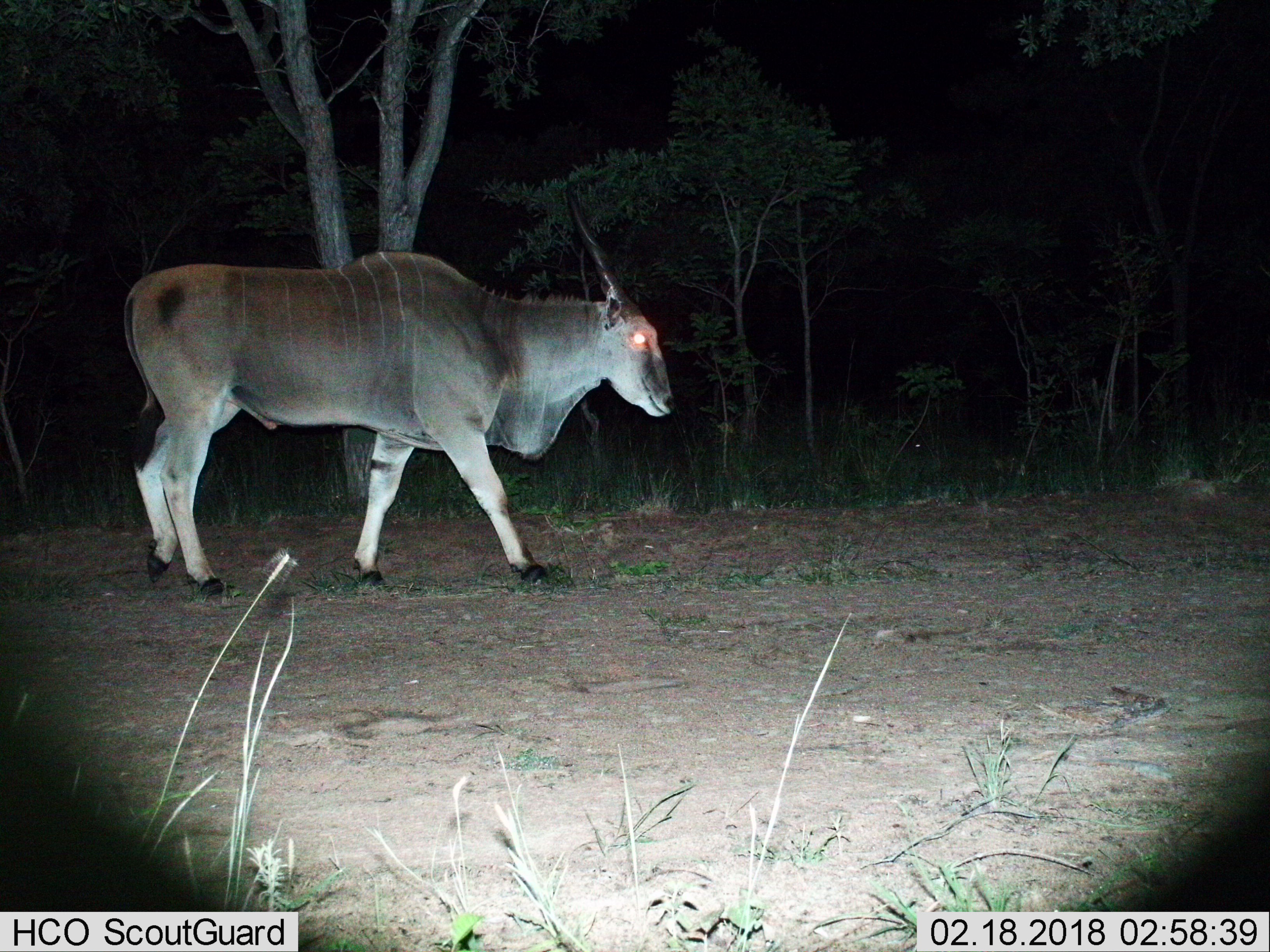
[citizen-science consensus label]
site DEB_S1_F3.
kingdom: Animalia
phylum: Chordata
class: Mammalia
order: Artiodactyla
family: Bovidae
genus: Tragelaphus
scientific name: Tragelaphus oryx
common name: eland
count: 1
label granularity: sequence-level